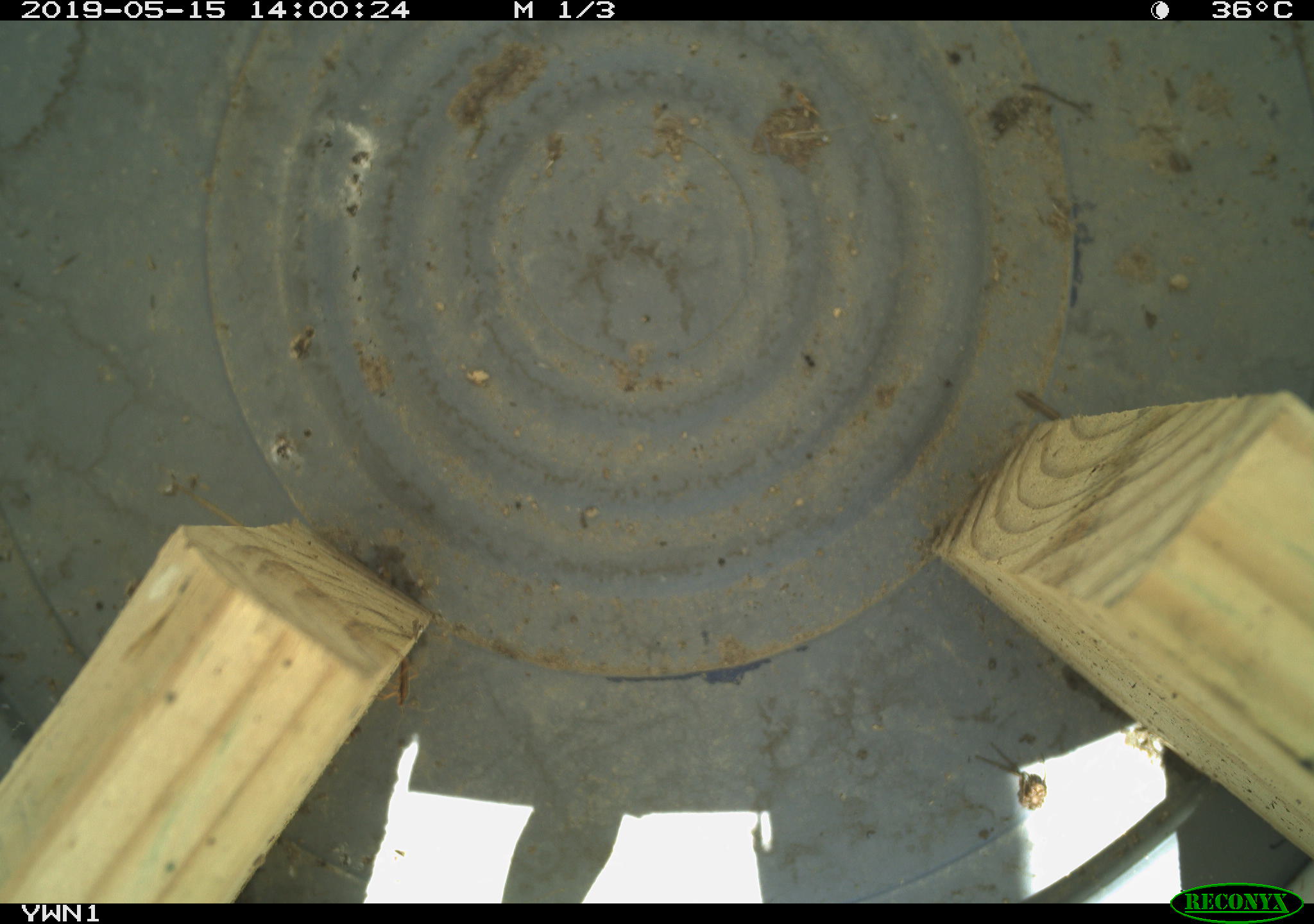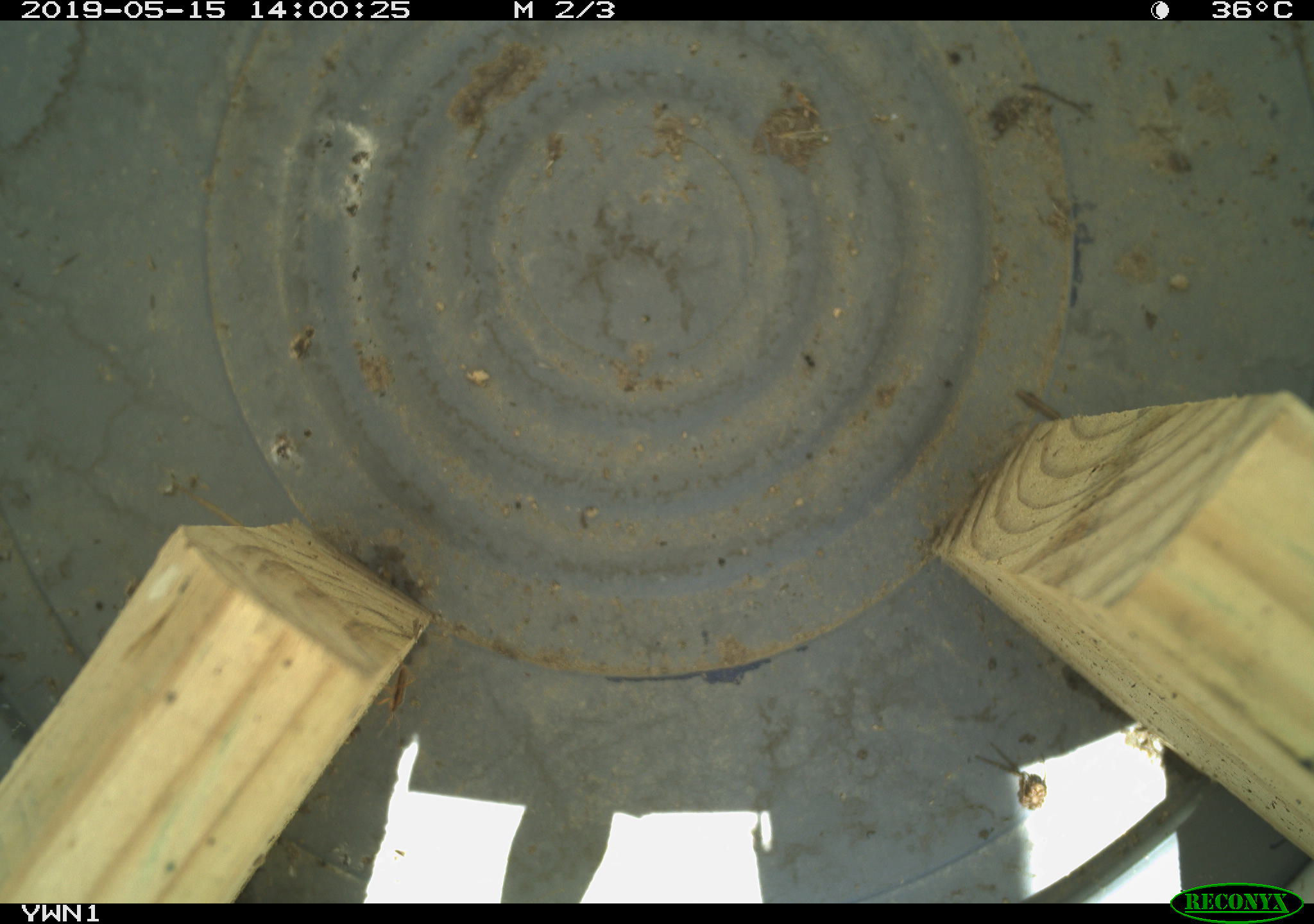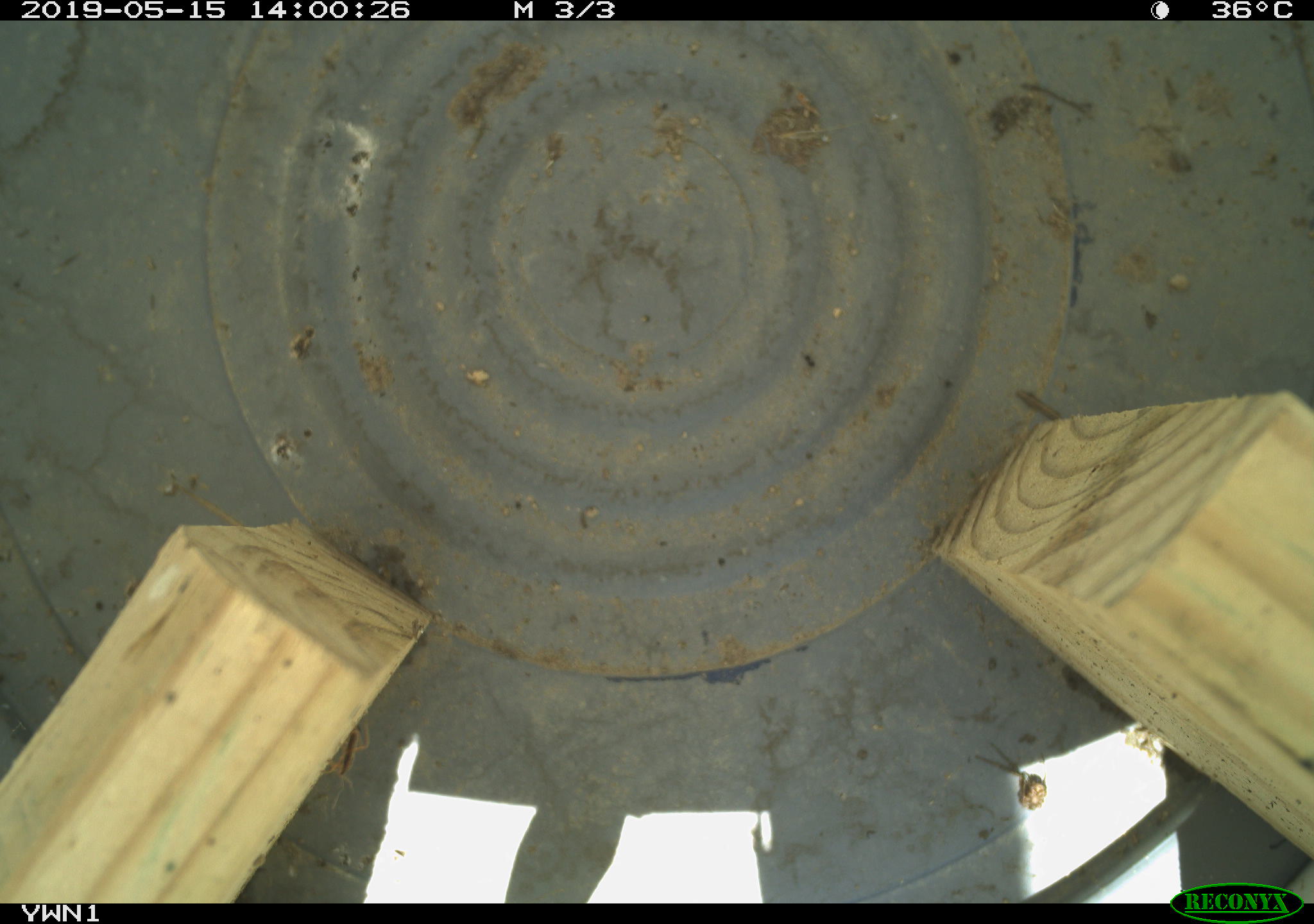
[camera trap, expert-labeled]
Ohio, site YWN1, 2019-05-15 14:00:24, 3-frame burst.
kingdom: Animalia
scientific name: Animalia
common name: animal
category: invertebrate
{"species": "invertebrate (animal) (Animalia)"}